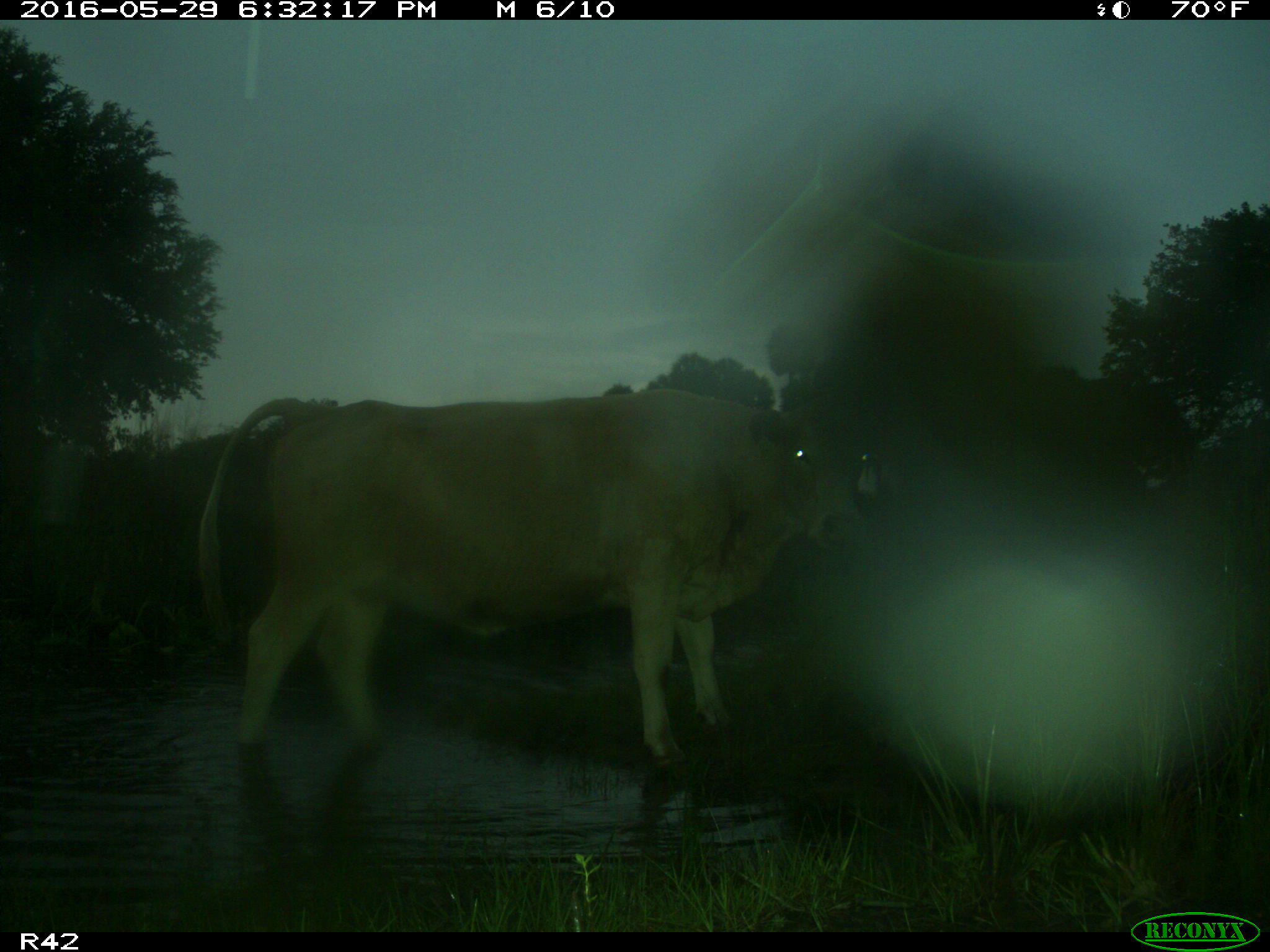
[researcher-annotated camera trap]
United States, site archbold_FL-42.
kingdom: Animalia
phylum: Chordata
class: Mammalia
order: Artiodactyla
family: Bovidae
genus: Bos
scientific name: Bos taurus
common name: domestic cow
Bos taurus (domestic cow).